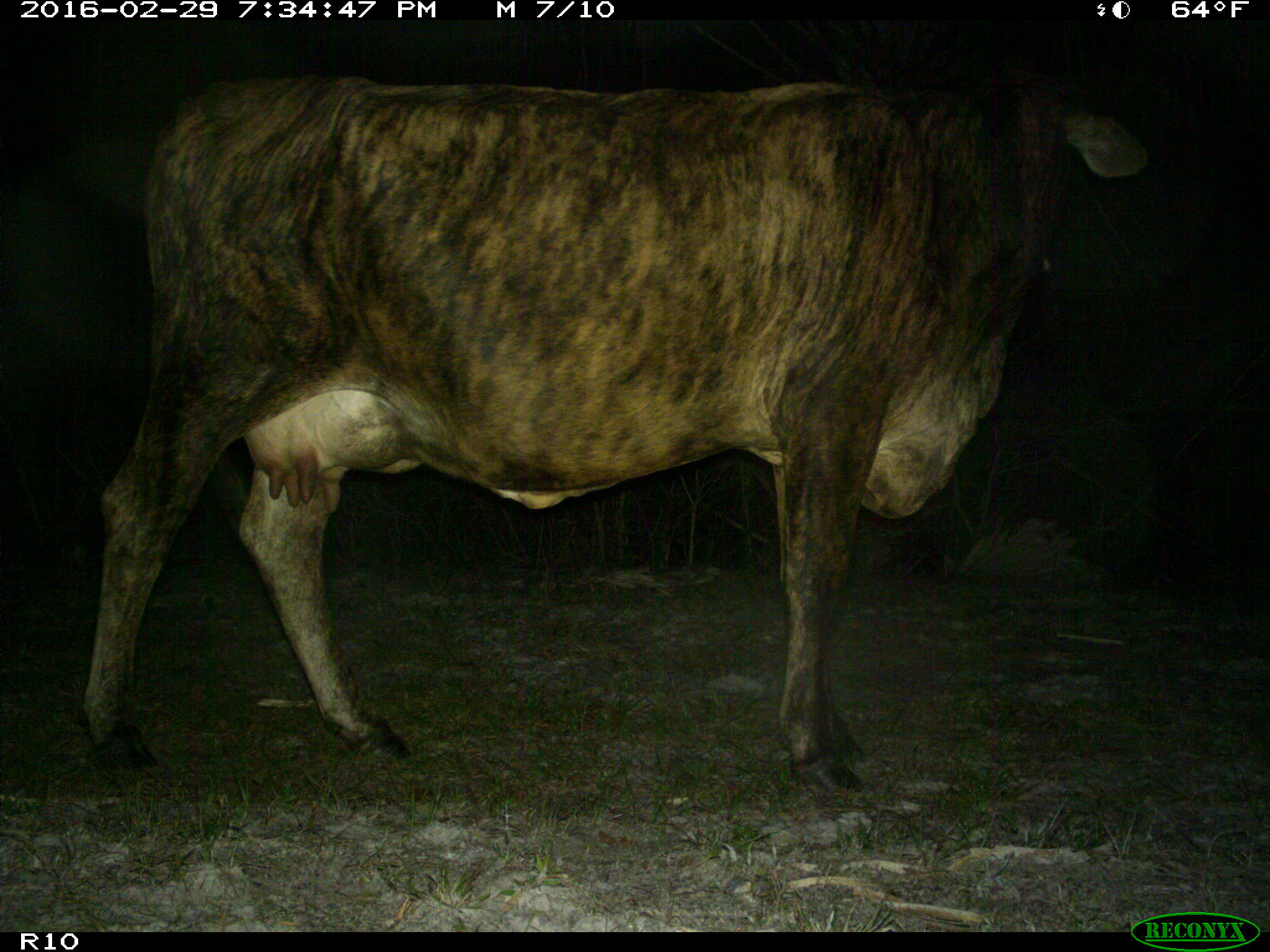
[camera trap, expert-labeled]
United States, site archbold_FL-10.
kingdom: Animalia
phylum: Chordata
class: Mammalia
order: Artiodactyla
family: Bovidae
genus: Bos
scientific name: Bos taurus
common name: domestic cow